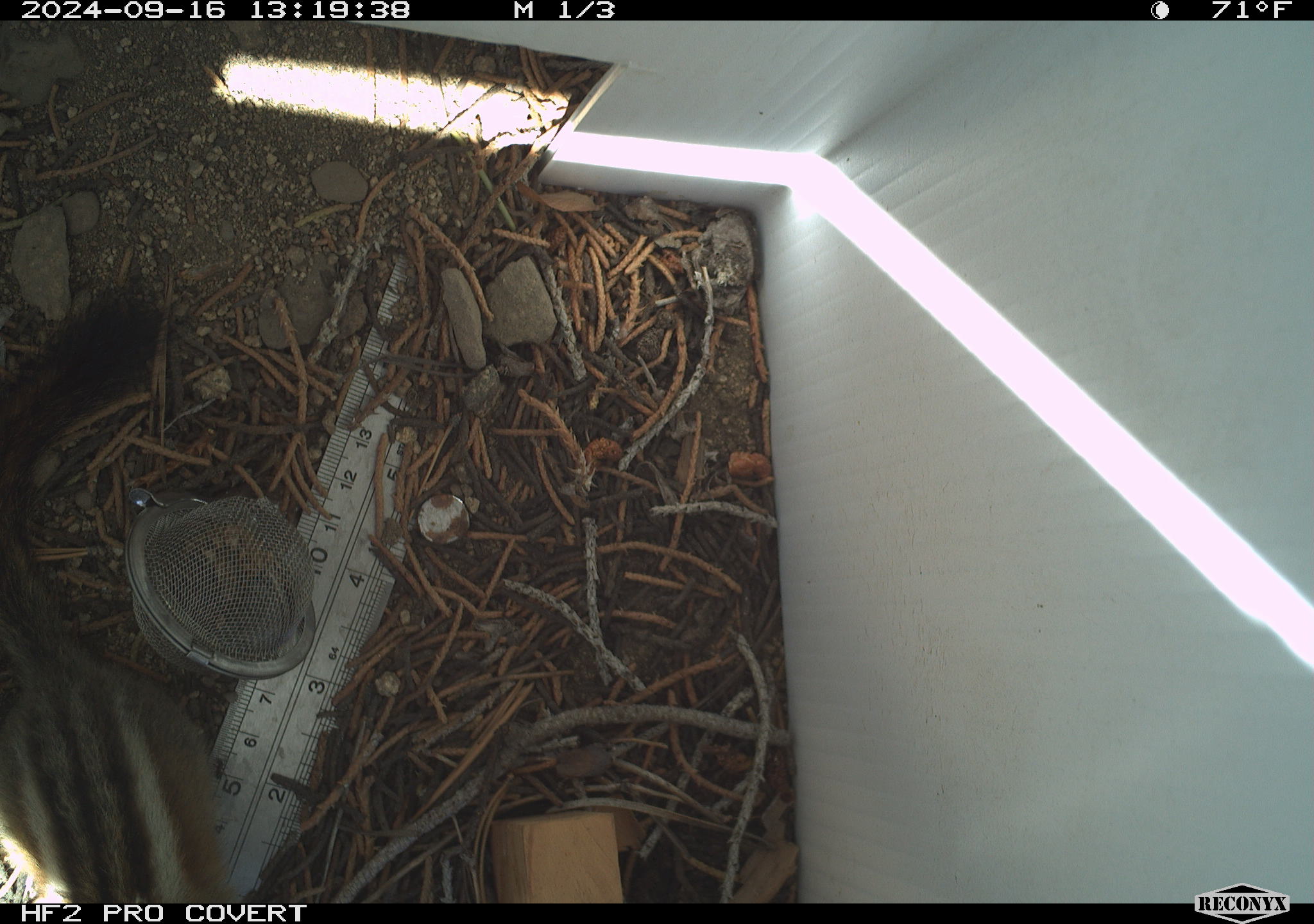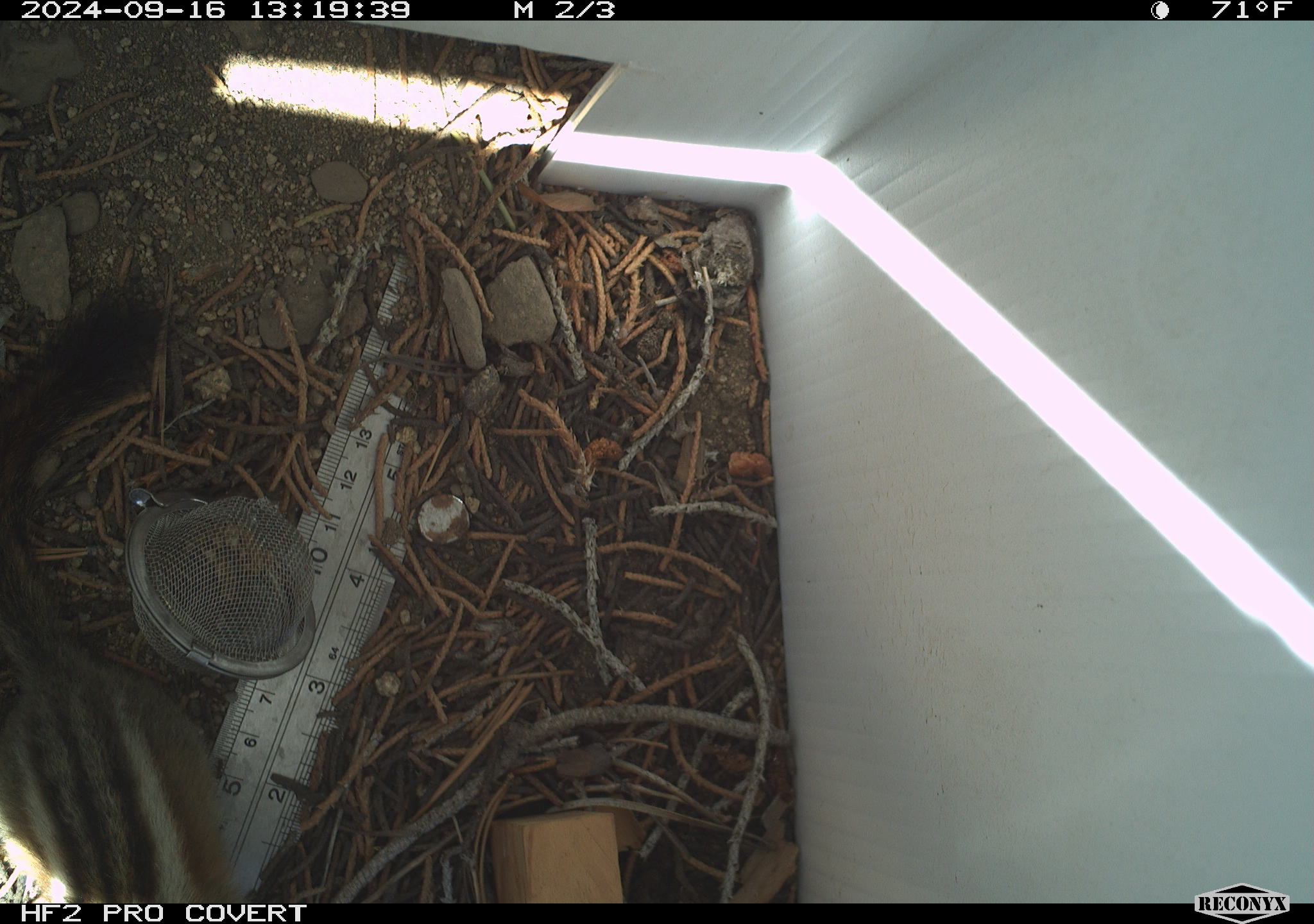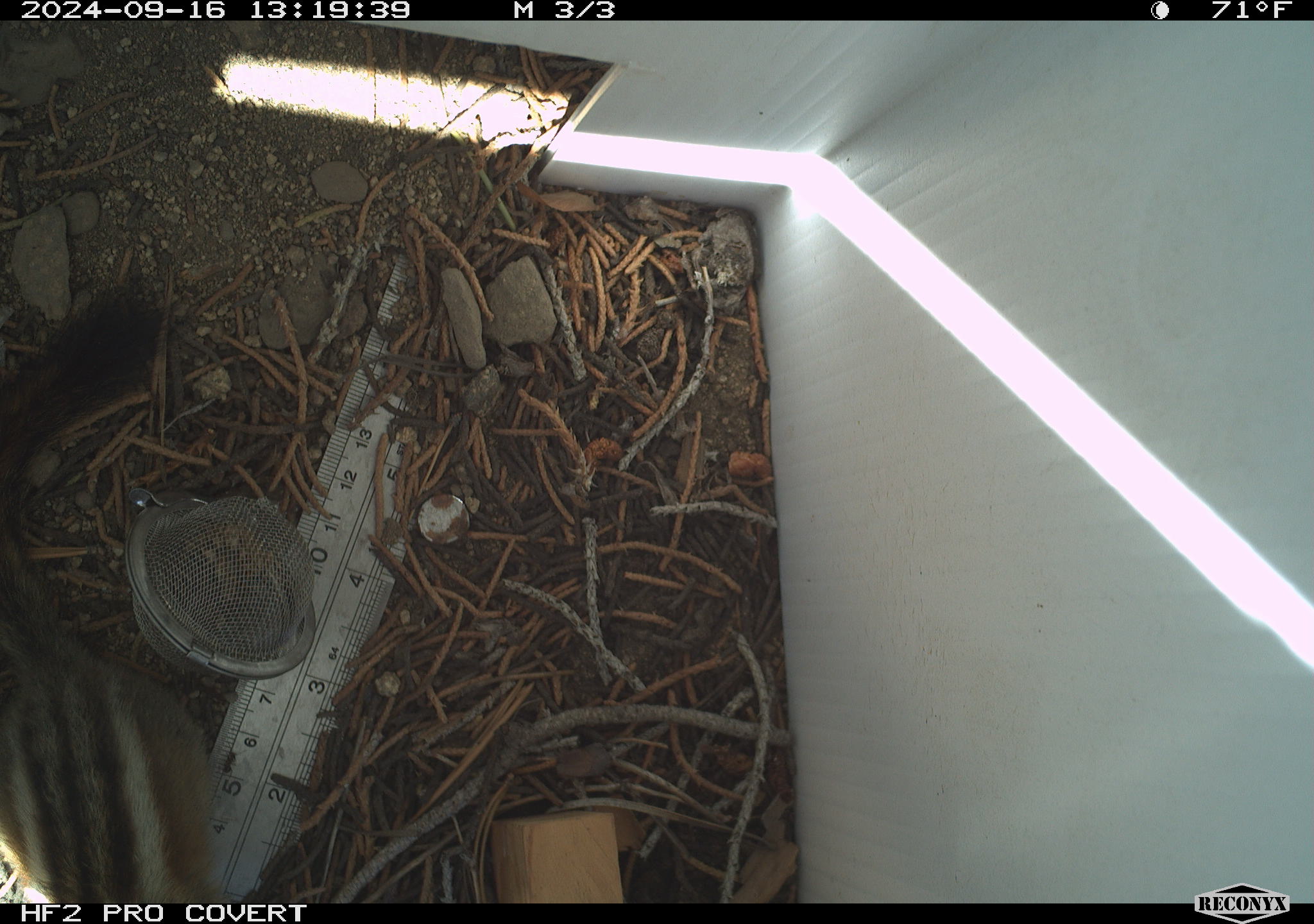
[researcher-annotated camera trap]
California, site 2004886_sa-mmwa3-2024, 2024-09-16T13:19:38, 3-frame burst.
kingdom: Animalia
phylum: Chordata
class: Mammalia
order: Rodentia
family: Sciuridae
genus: Neotamias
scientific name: Neotamias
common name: western chipmunks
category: neotamias species